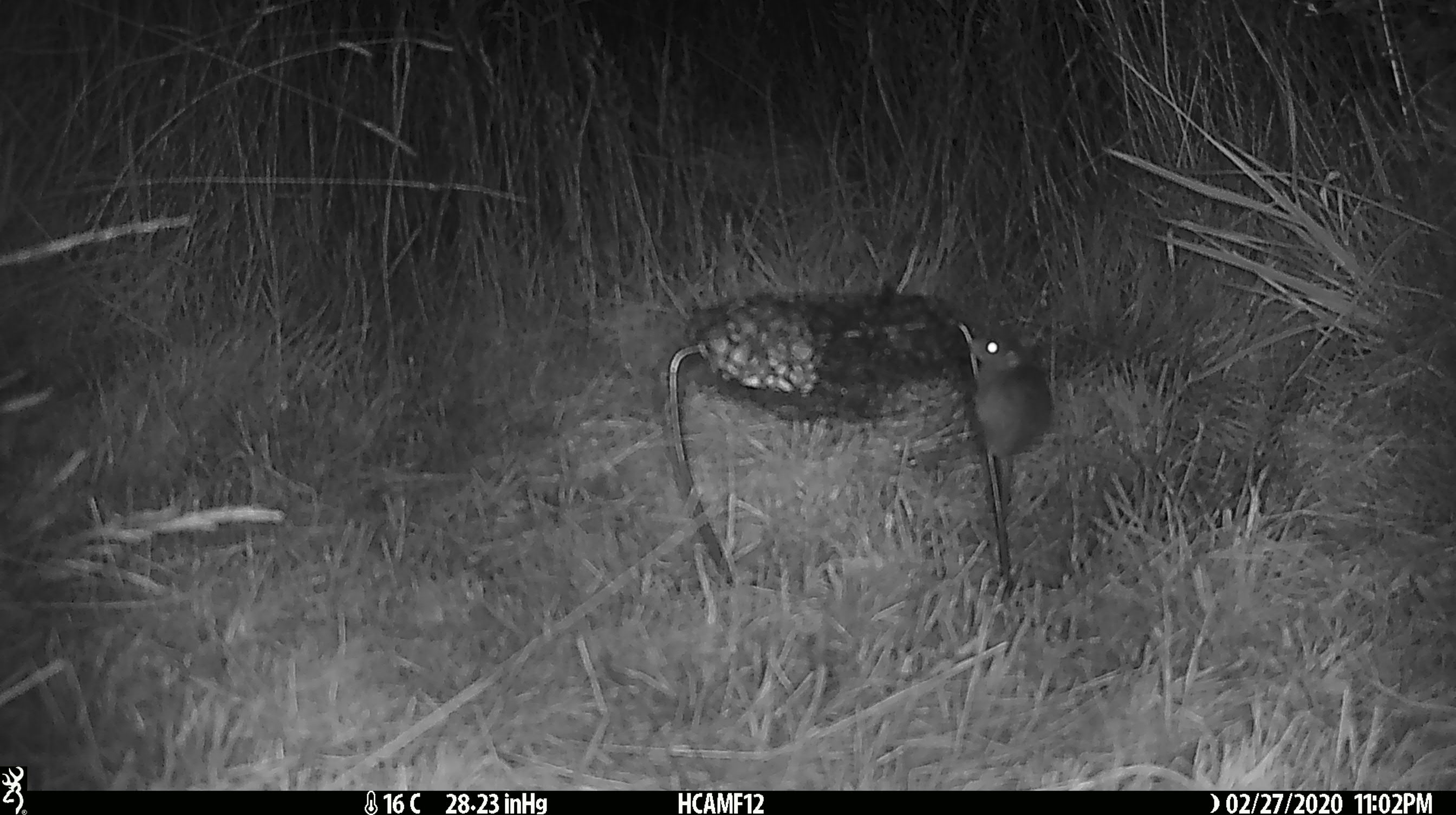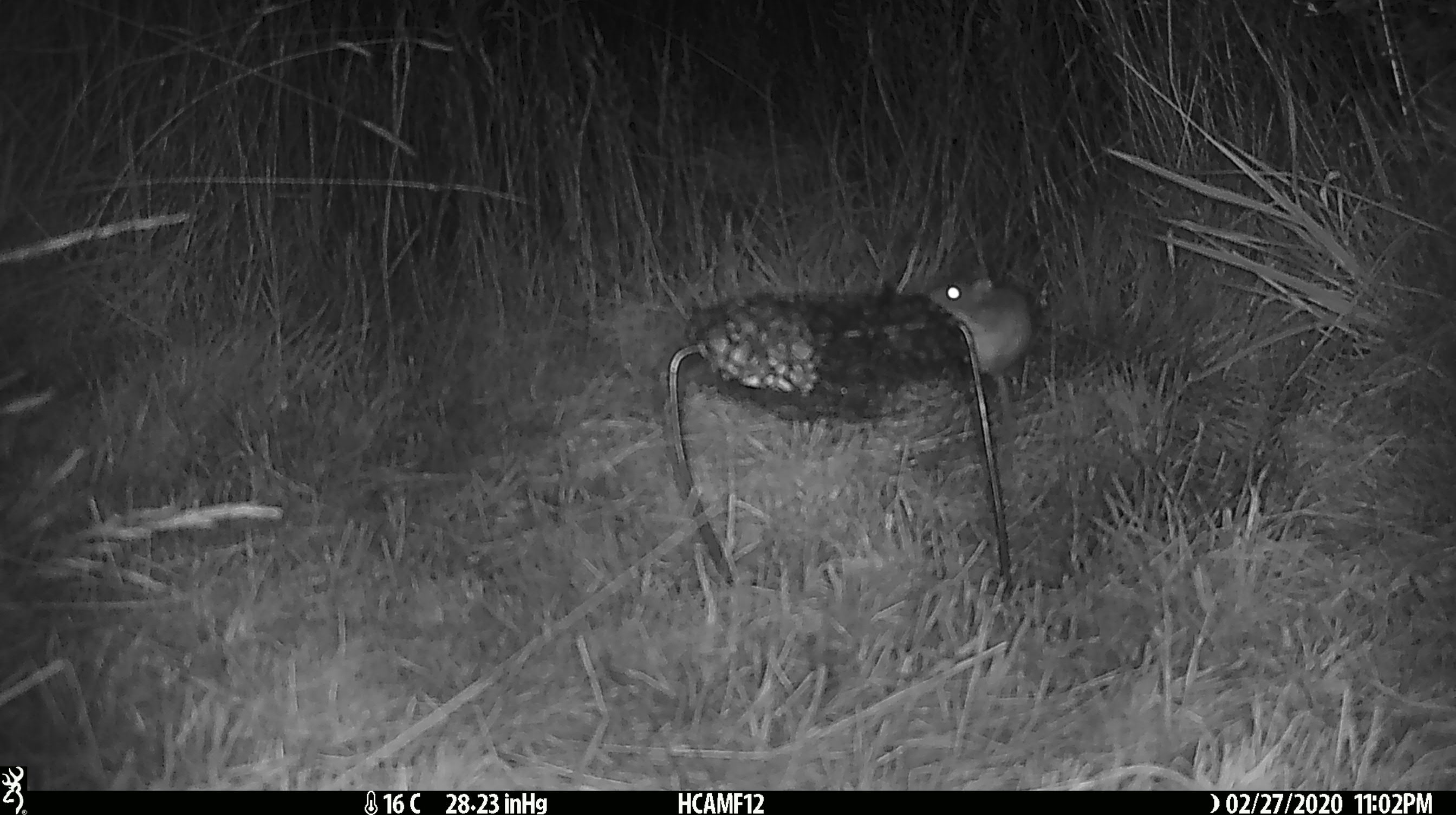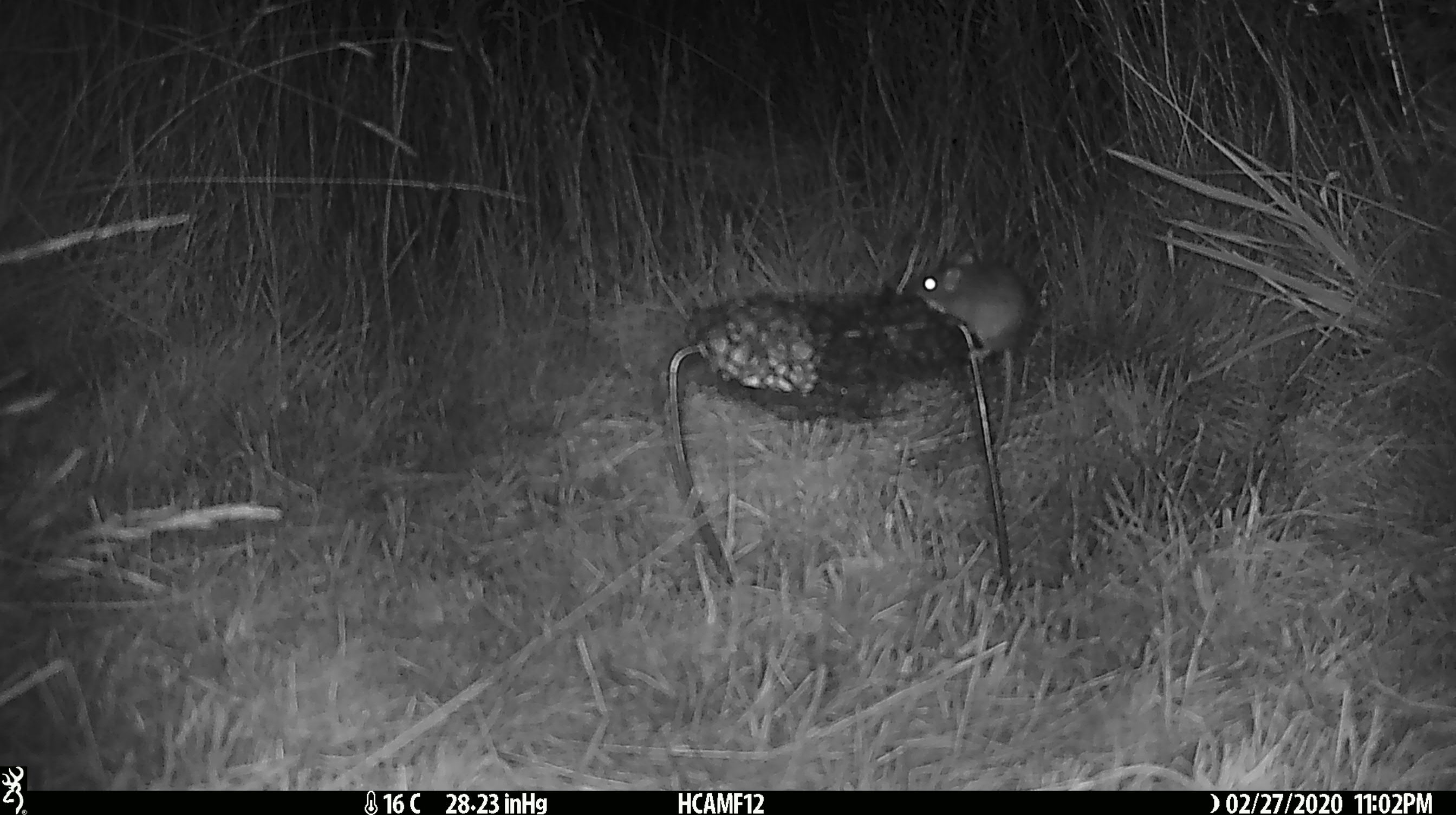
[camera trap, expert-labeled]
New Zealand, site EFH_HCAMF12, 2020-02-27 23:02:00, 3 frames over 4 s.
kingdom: Animalia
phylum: Chordata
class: Mammalia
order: Rodentia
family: Muridae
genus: Mus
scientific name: Mus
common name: mouse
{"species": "mouse (Mus)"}